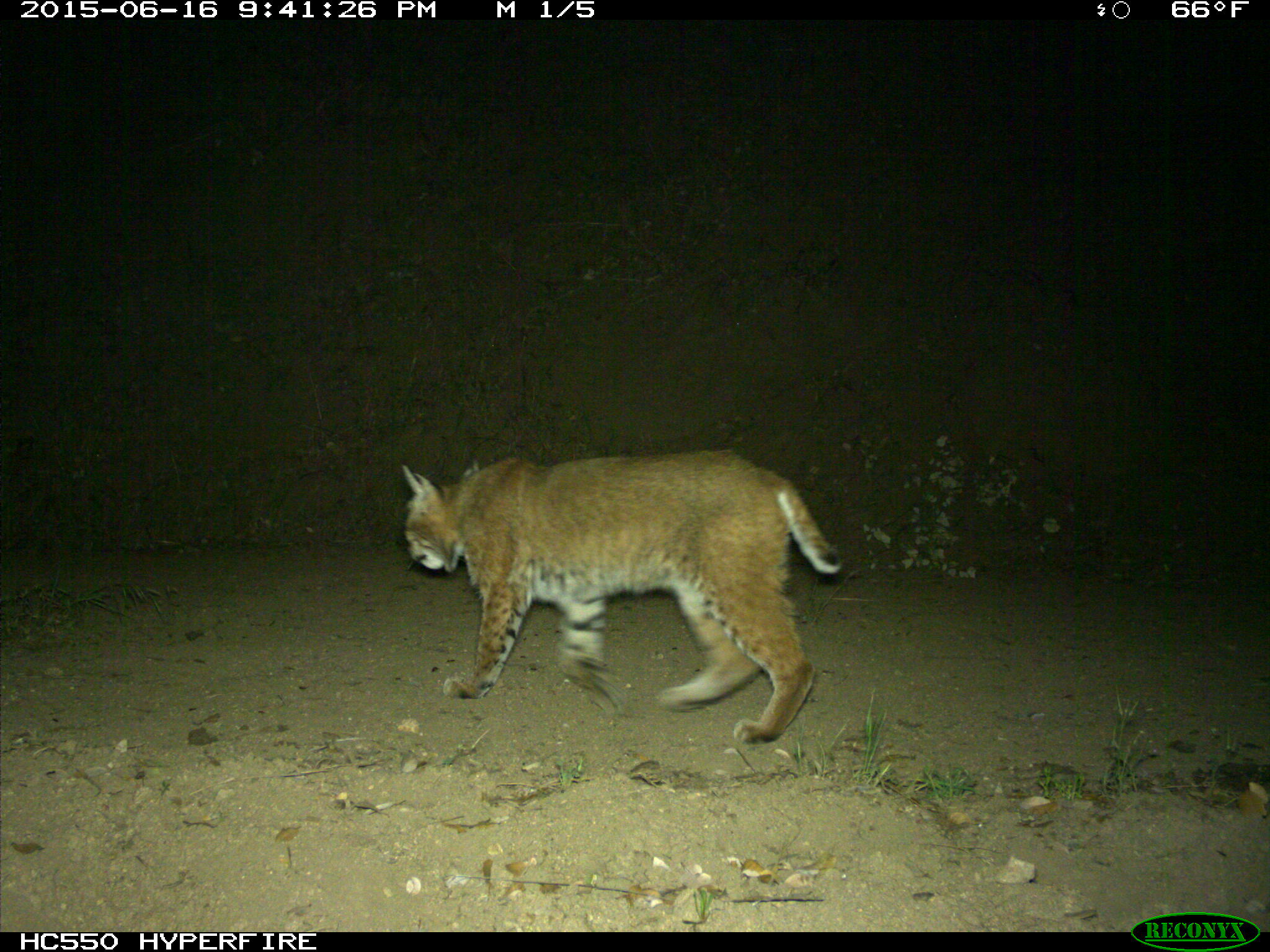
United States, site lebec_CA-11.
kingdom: Animalia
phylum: Chordata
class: Mammalia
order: Carnivora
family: Felidae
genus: Lynx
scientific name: Lynx rufus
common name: bobcat